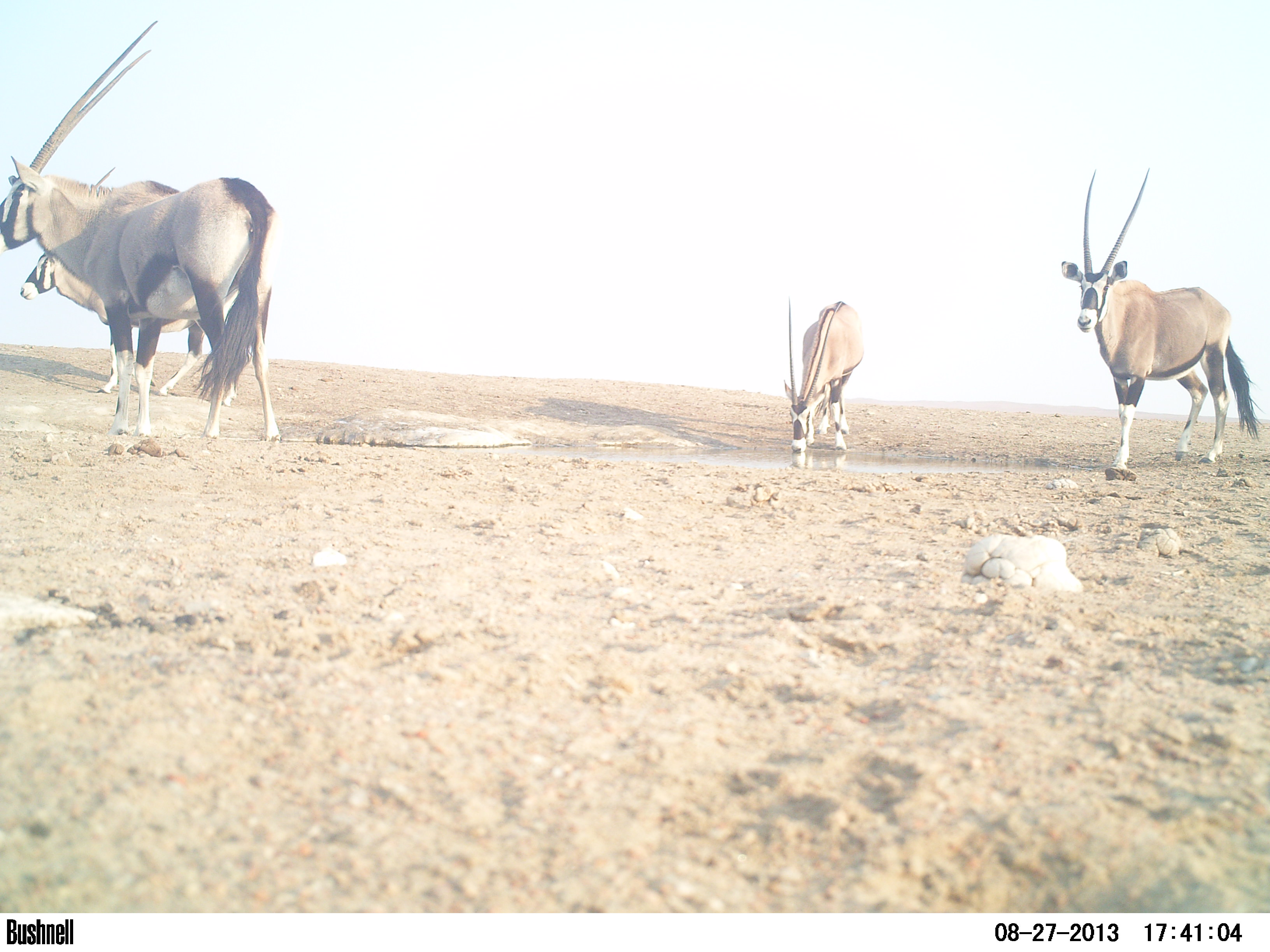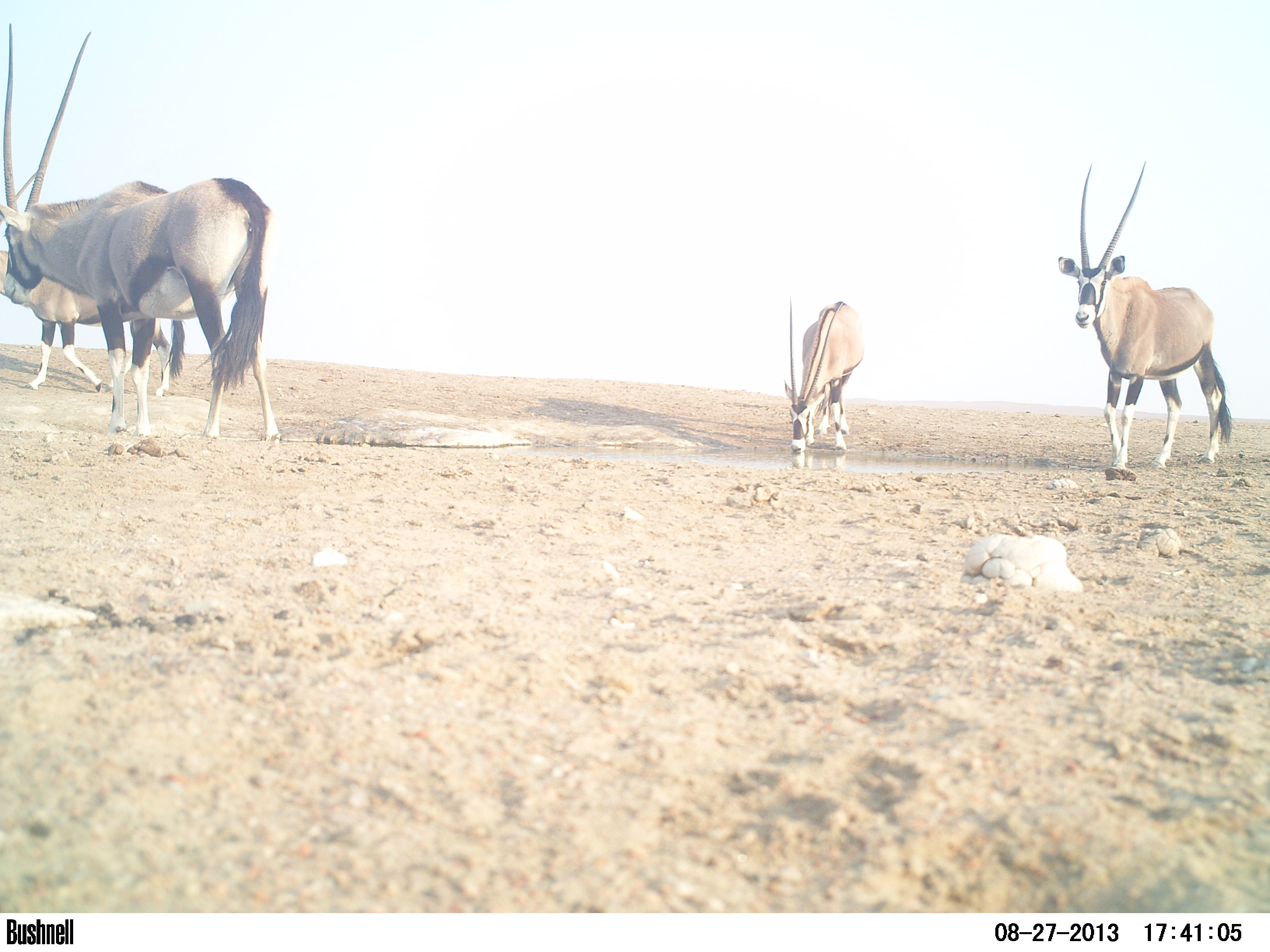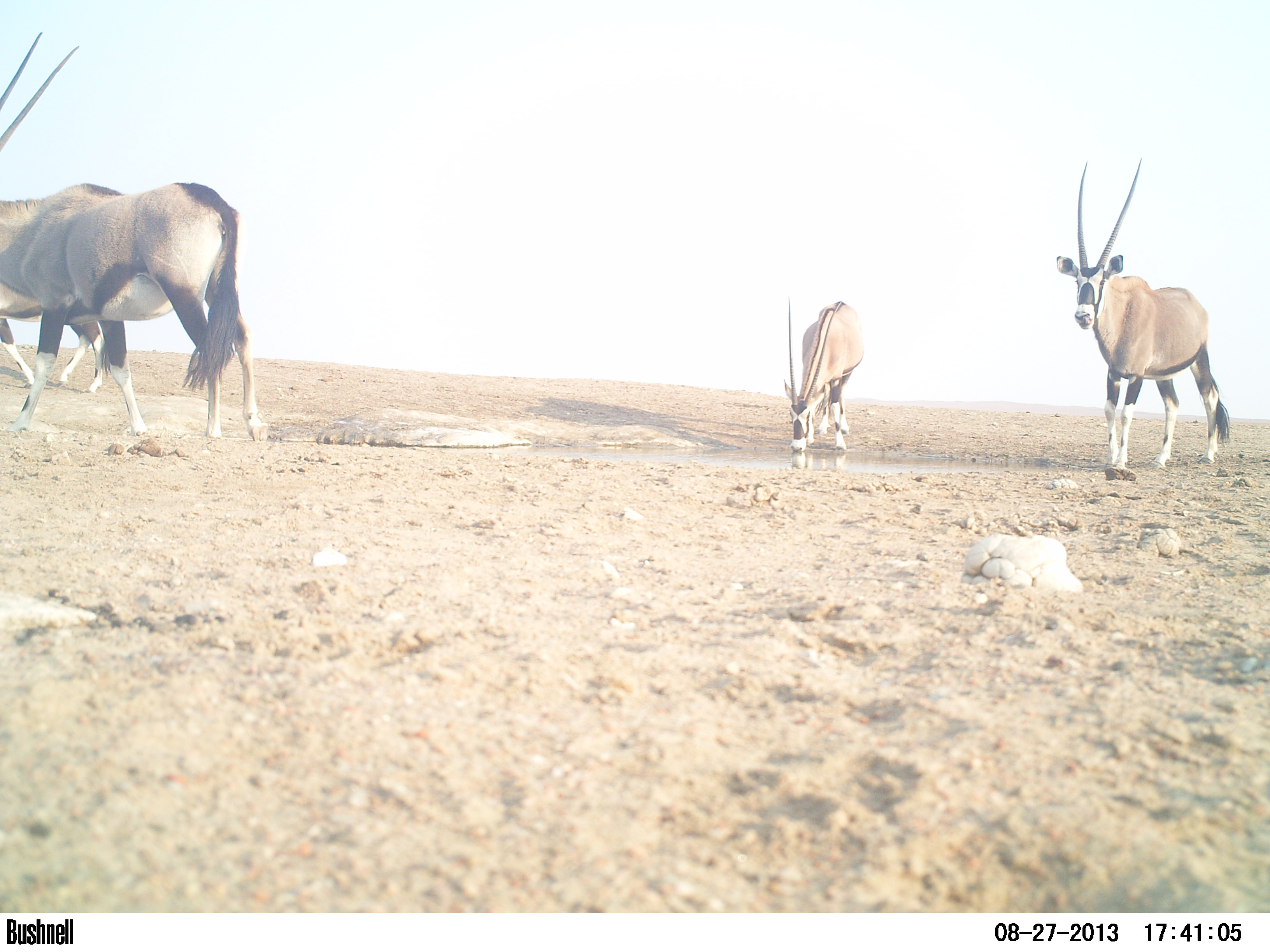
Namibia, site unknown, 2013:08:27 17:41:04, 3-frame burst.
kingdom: Animalia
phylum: Chordata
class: Mammalia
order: Artiodactyla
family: Bovidae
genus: Oryx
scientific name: Oryx gazella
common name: gemsbok